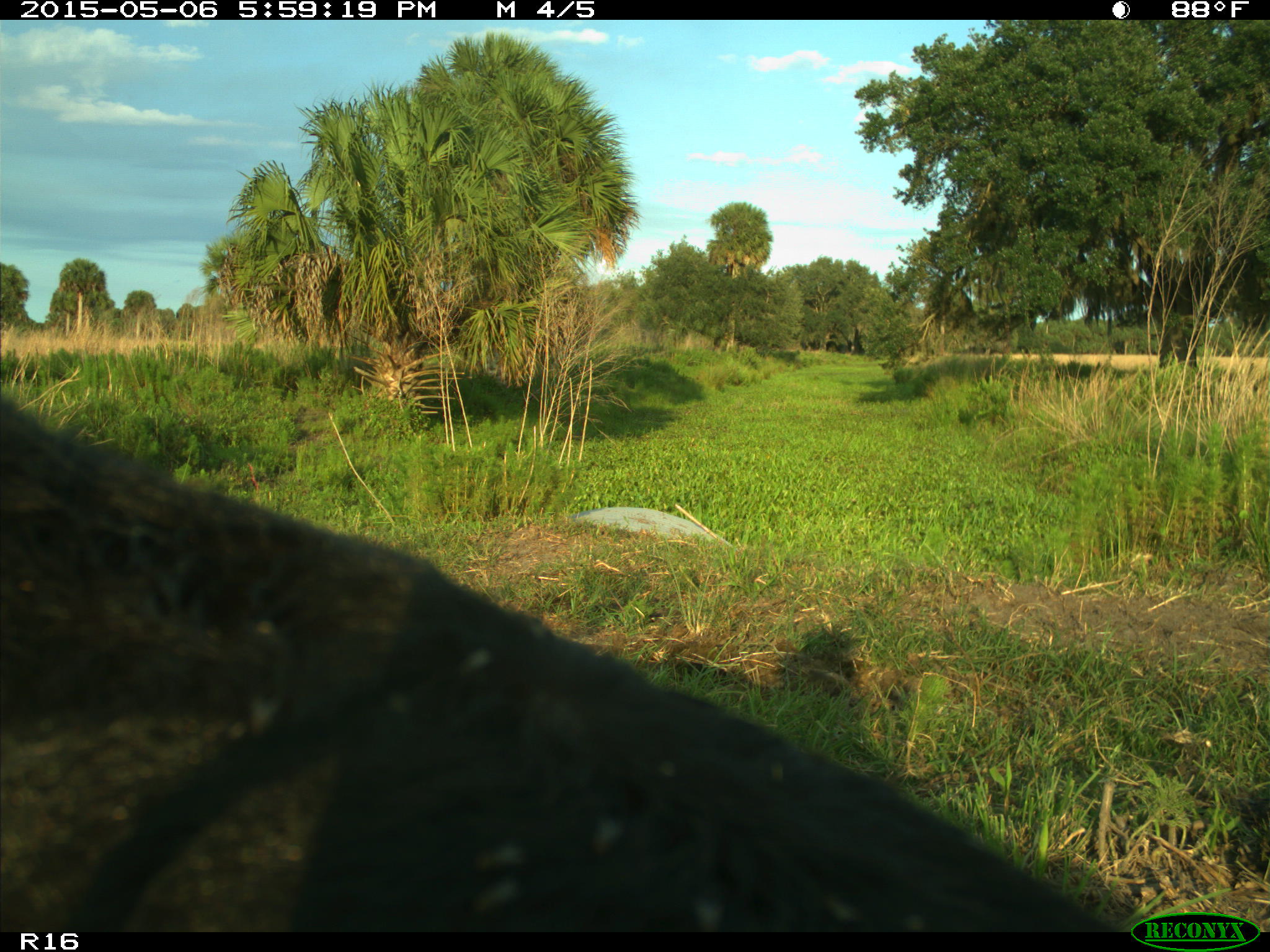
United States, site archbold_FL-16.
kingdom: Animalia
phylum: Chordata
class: Mammalia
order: Artiodactyla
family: Bovidae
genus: Bos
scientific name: Bos taurus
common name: domestic cow